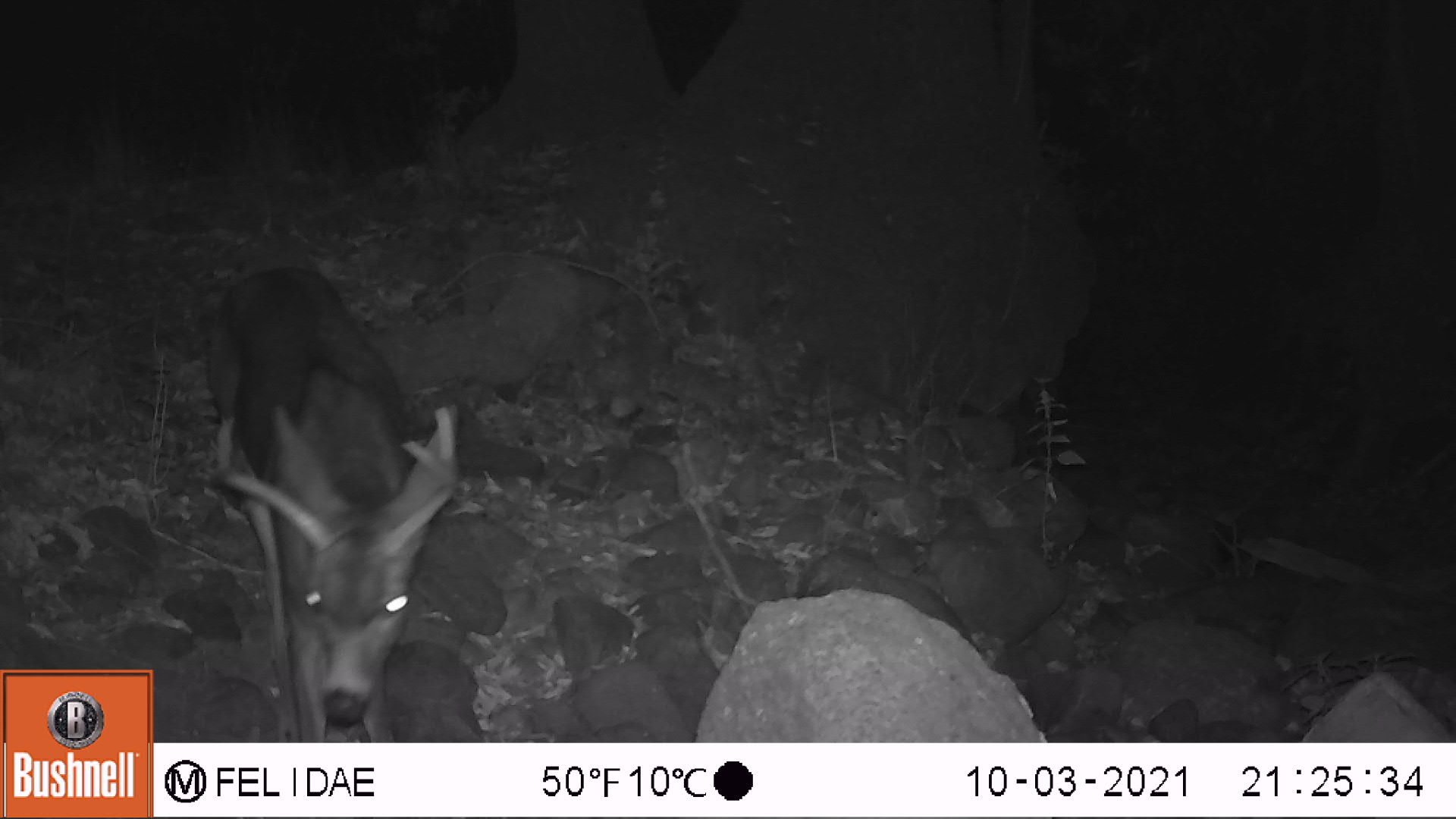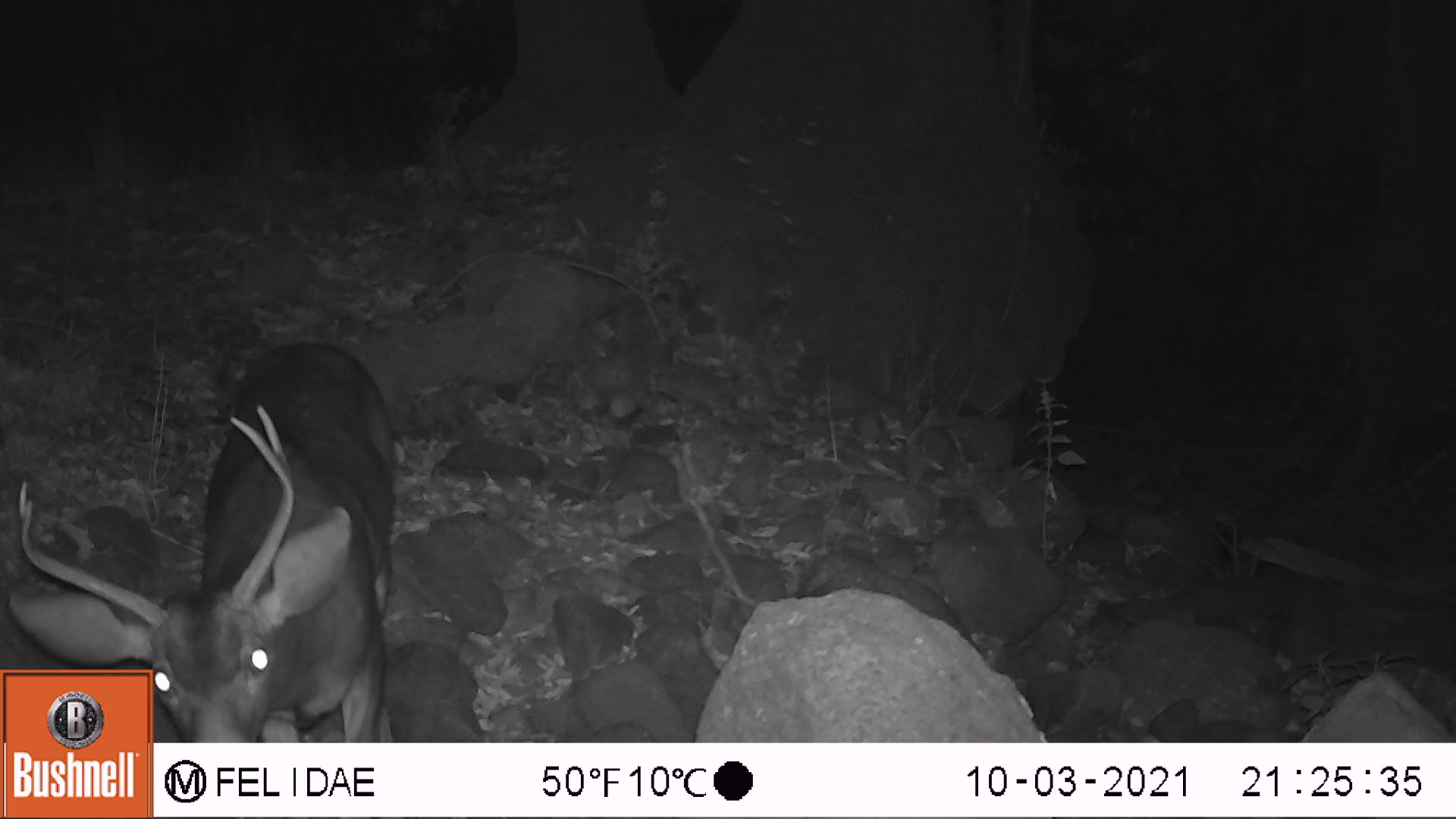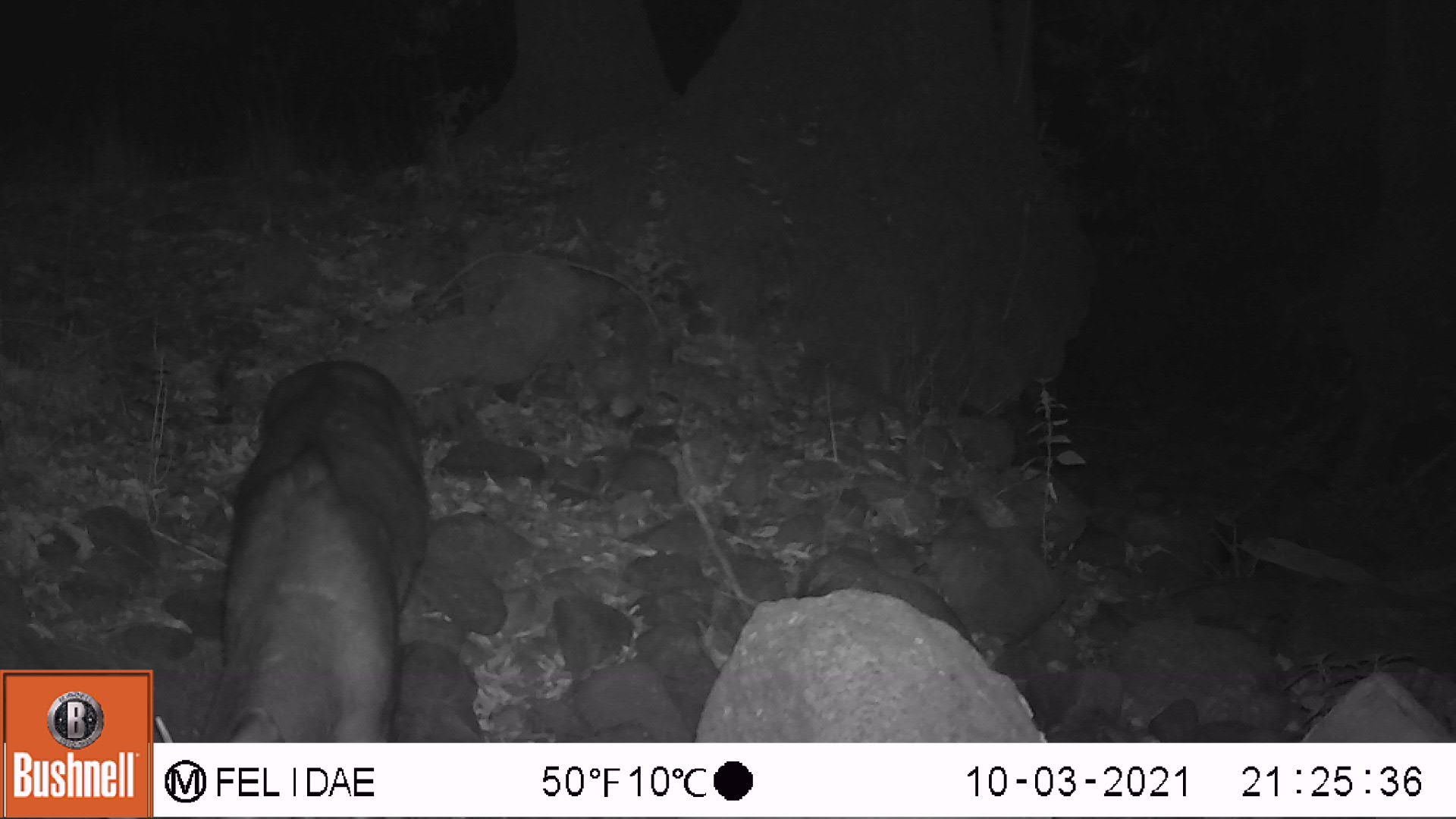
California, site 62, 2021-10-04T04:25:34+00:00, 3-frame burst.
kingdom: Animalia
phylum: Chordata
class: Mammalia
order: Artiodactyla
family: Cervidae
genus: Odocoileus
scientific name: Odocoileus hemionus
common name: mule deer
Mule deer (Odocoileus hemionus).